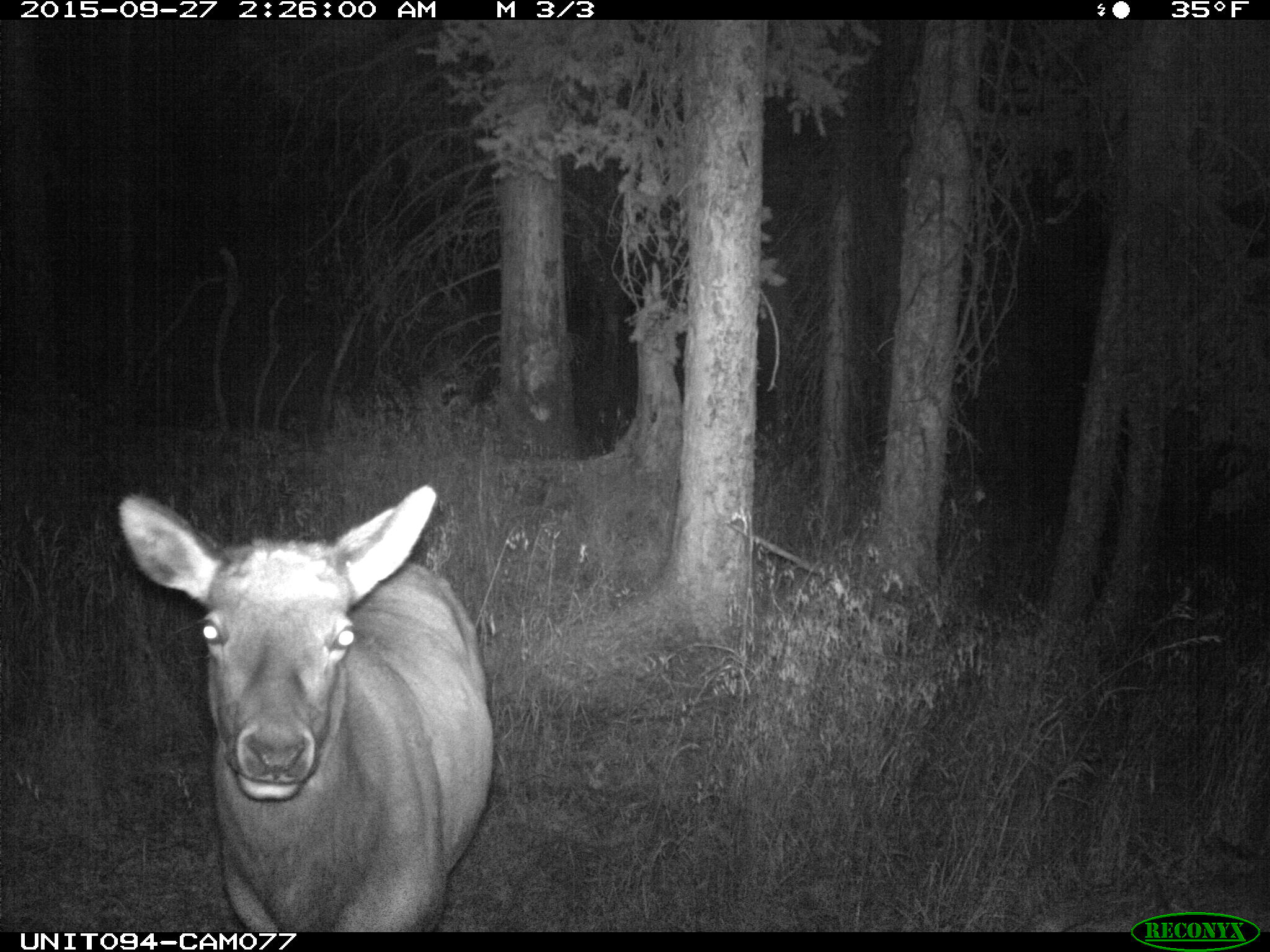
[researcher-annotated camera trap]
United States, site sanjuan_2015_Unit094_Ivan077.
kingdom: Animalia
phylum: Chordata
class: Mammalia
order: Artiodactyla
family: Cervidae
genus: Cervus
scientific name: Cervus elaphus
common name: red deer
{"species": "Cervus elaphus (red deer)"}